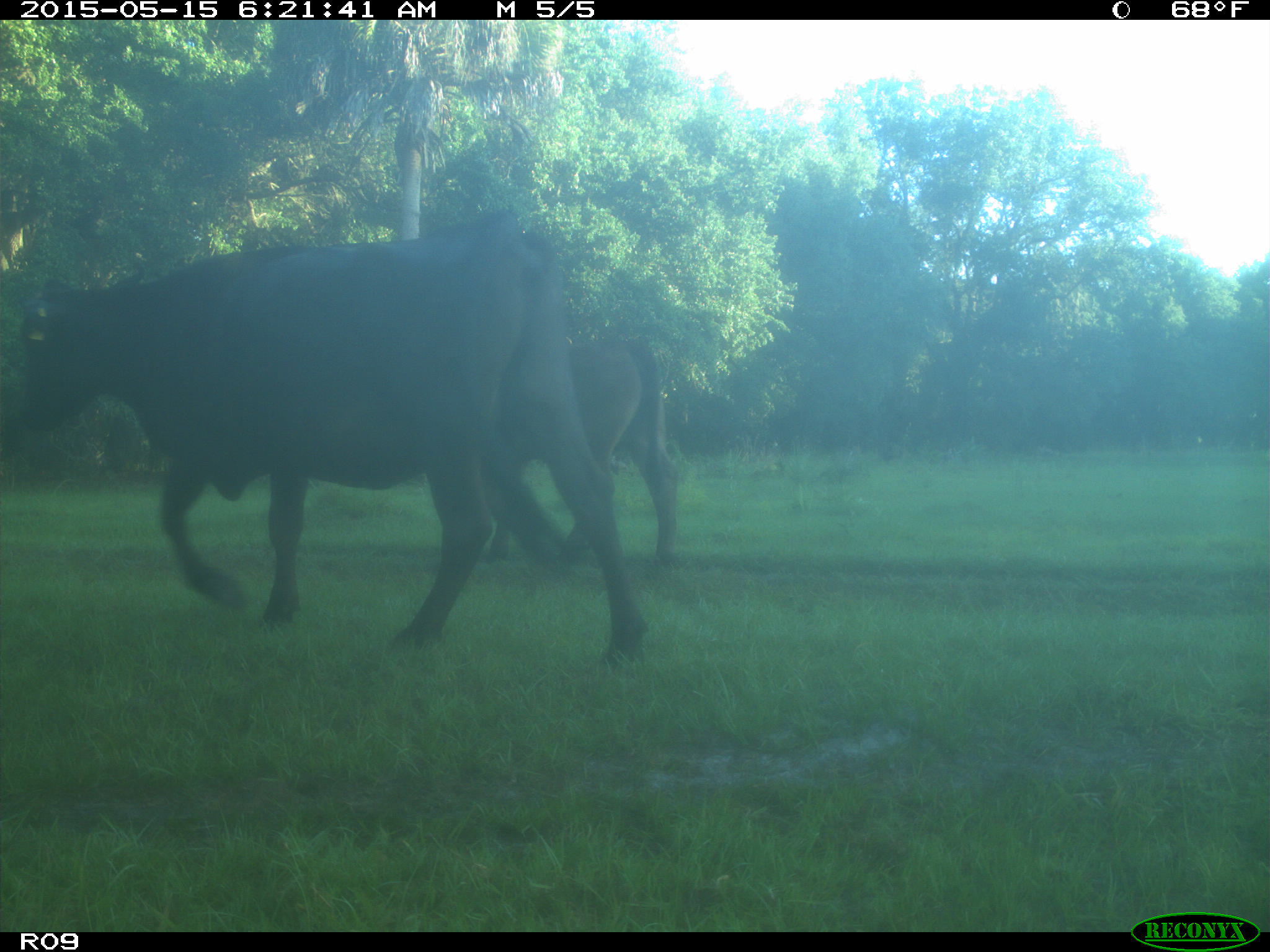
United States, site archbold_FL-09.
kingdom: Animalia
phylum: Chordata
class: Mammalia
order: Artiodactyla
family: Bovidae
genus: Bos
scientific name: Bos taurus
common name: domestic cow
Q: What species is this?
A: Bos taurus (domestic cow).